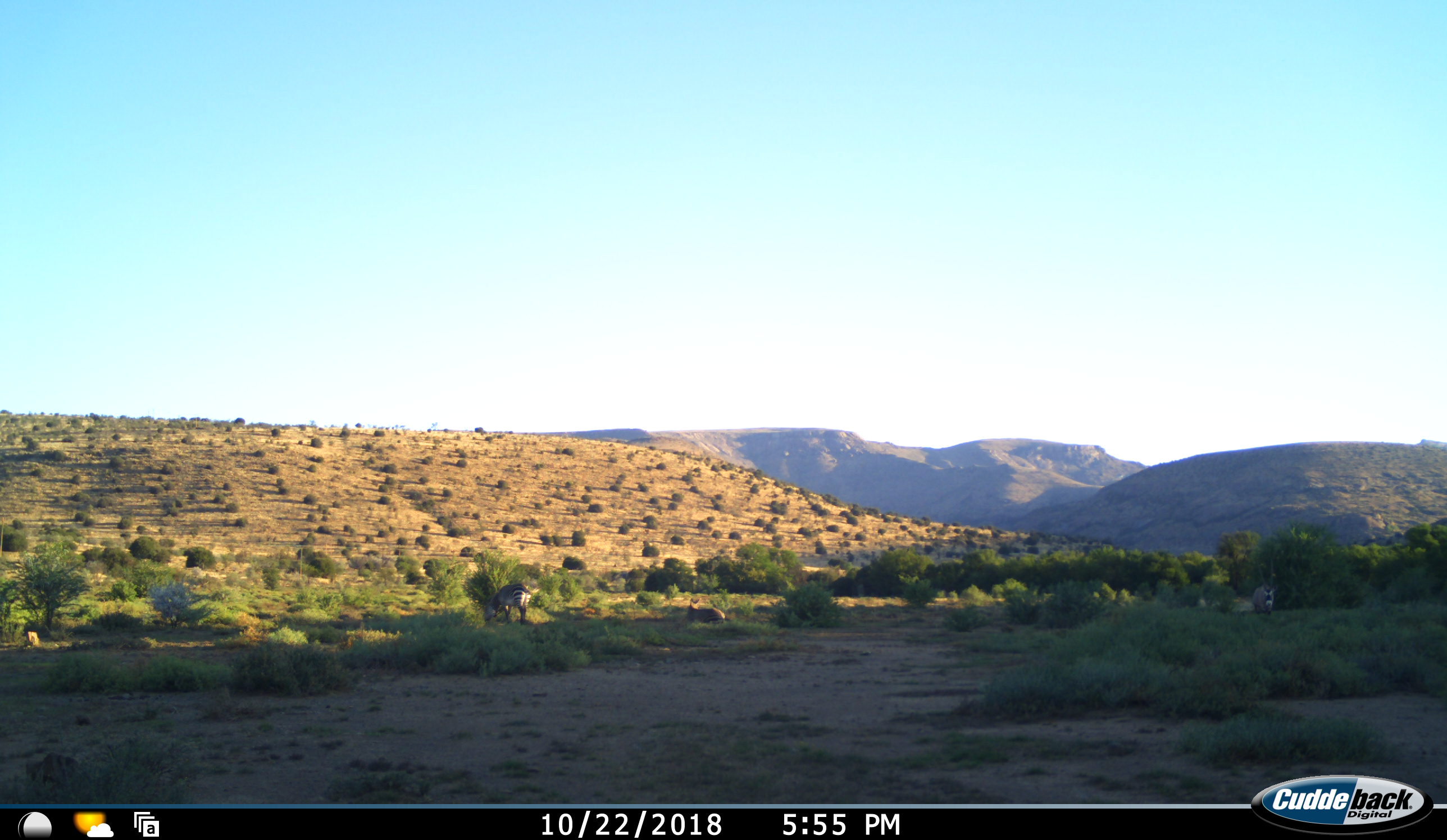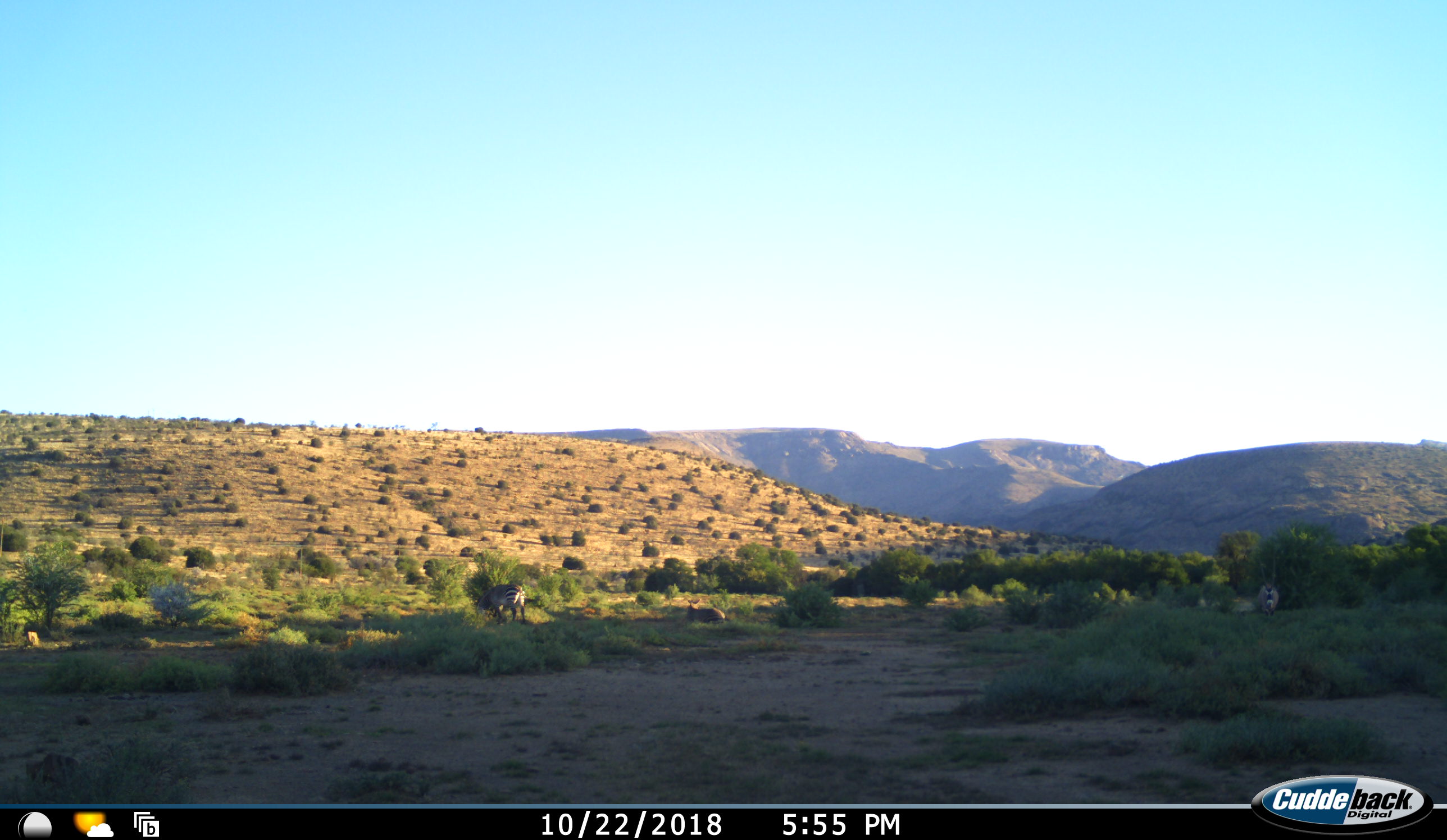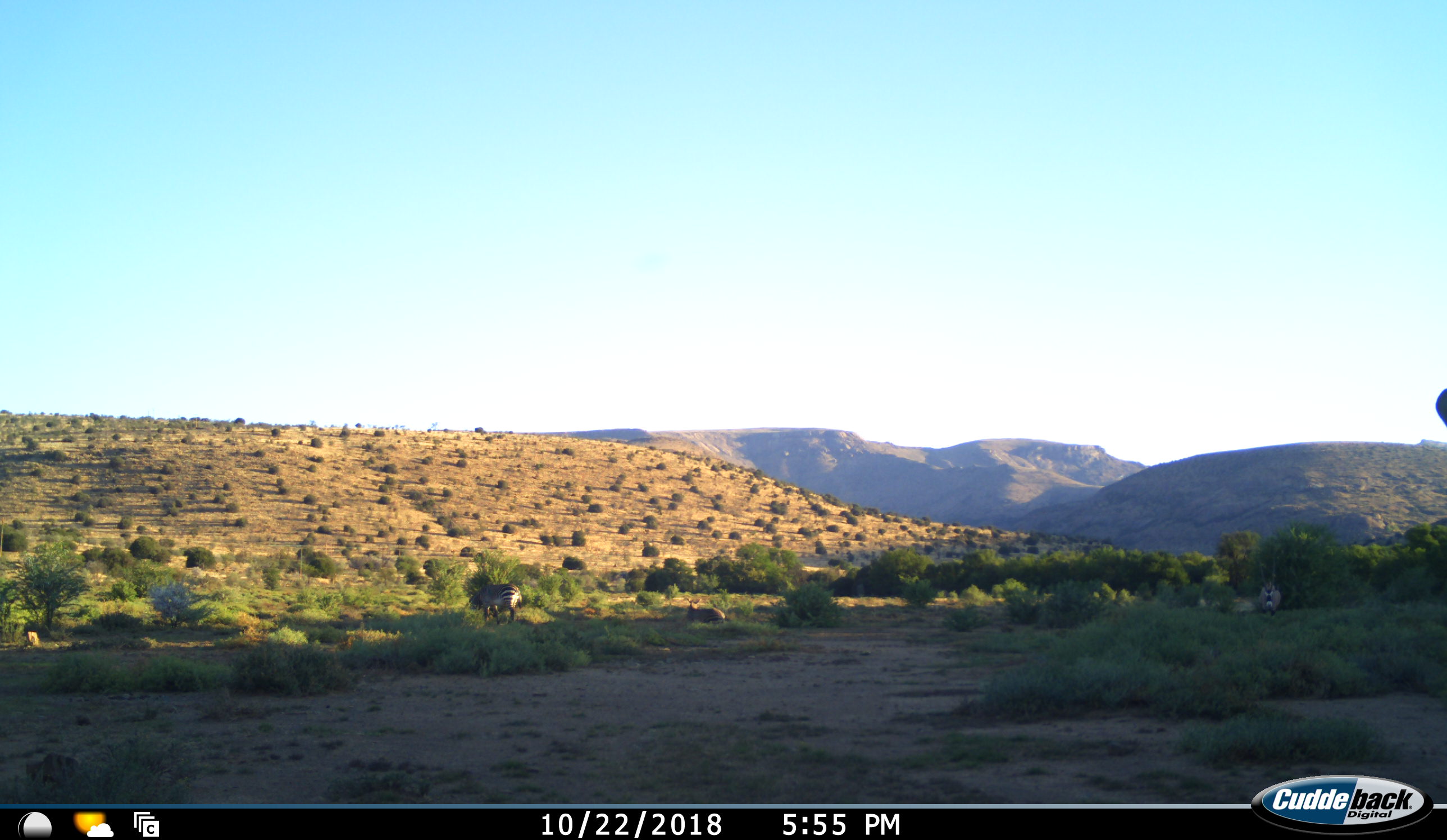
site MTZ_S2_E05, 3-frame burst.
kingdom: Animalia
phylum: Chordata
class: Mammalia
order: Perissodactyla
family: Equidae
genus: Equus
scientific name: Equus zebra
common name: mountain zebra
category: zebramountain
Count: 2.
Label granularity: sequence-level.